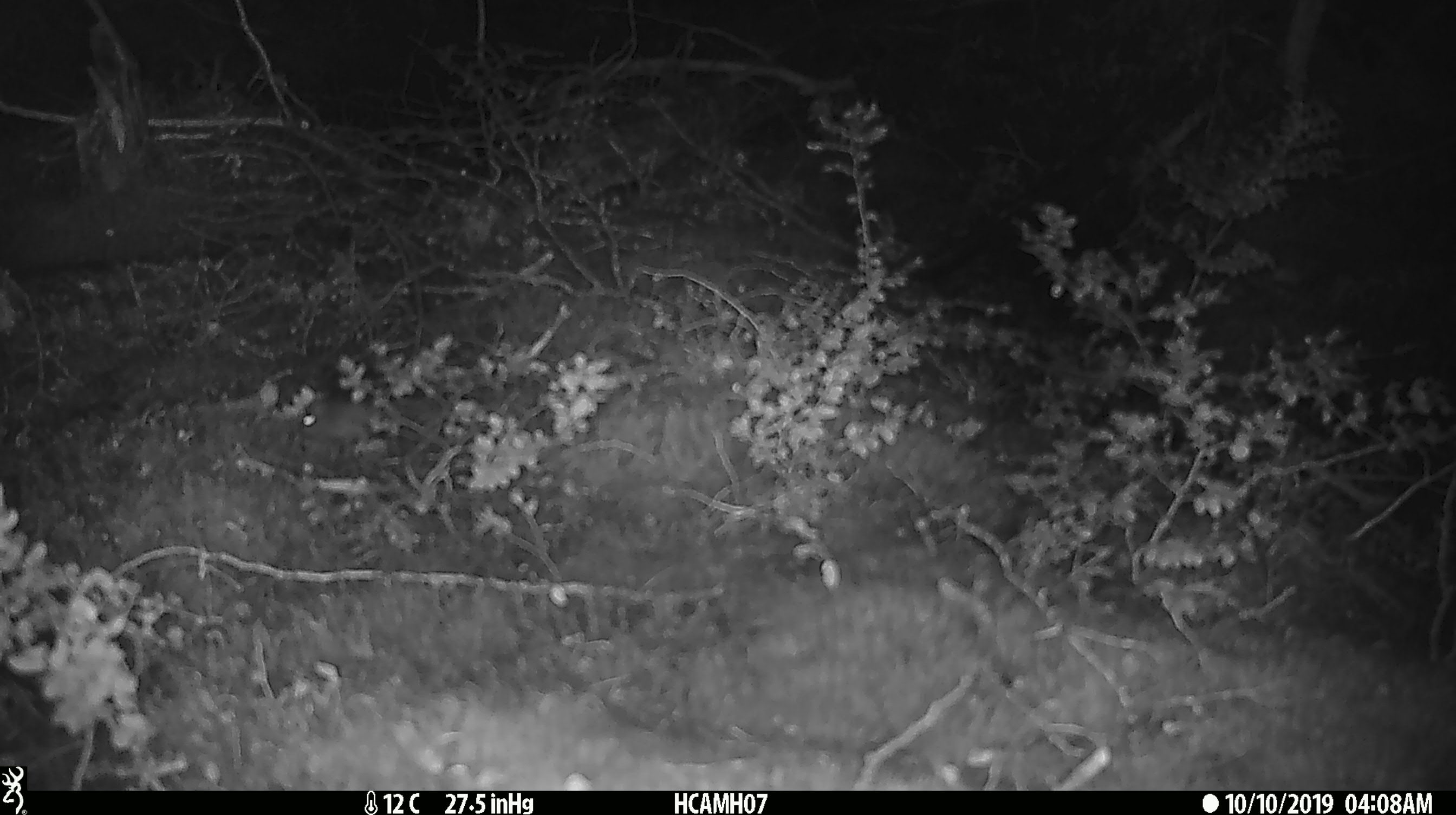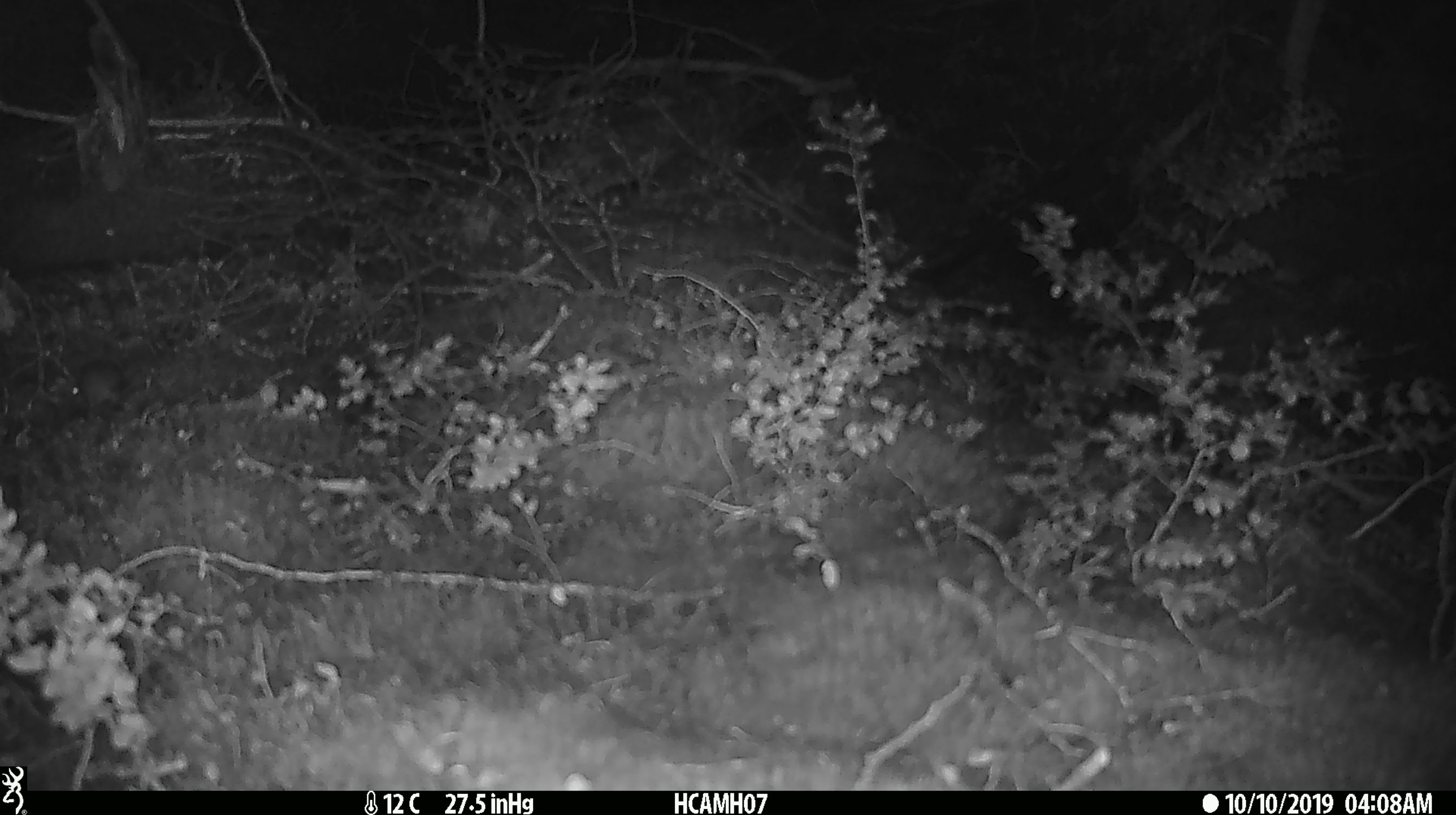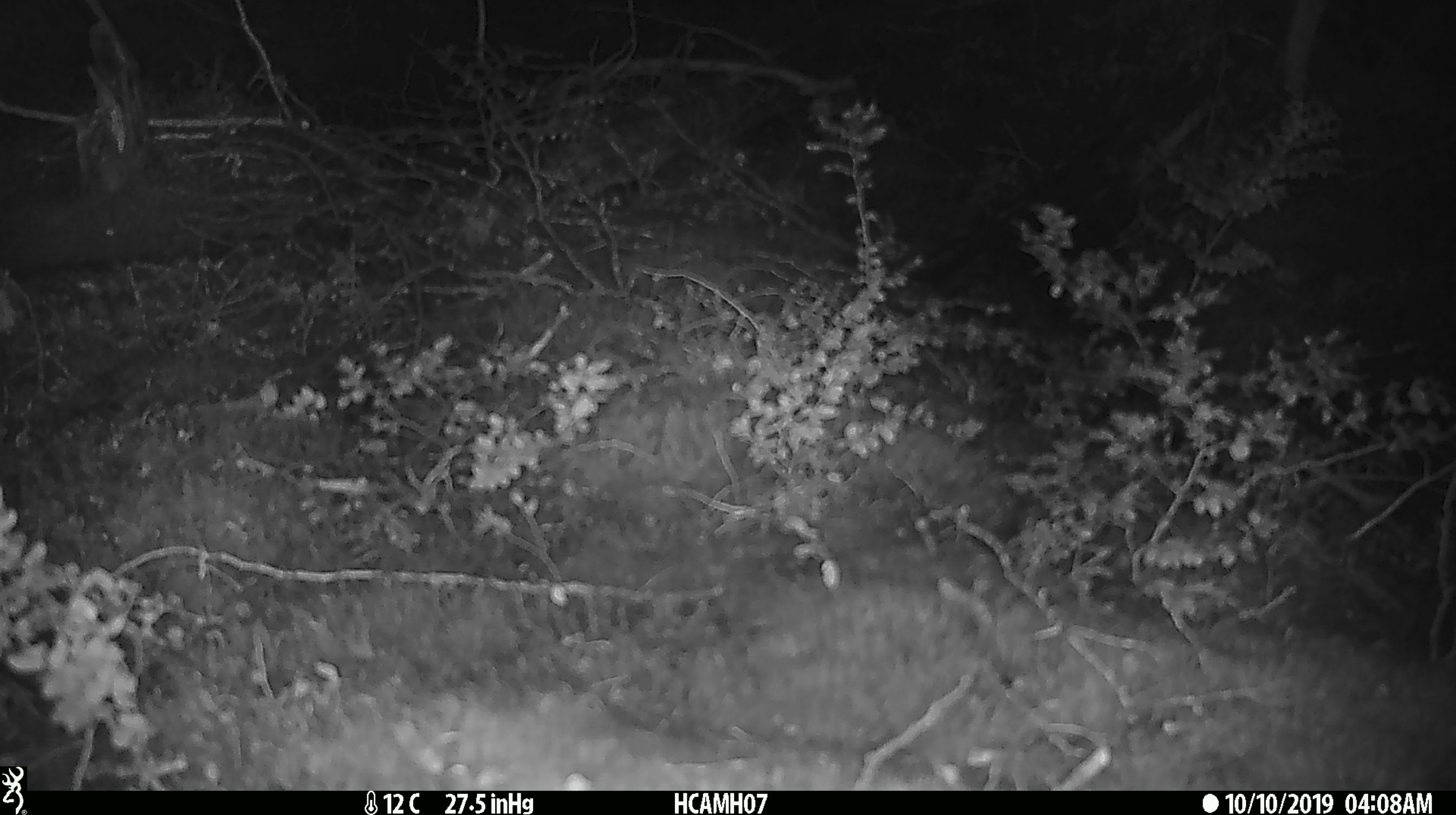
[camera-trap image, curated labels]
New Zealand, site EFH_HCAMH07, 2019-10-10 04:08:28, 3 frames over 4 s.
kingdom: Animalia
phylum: Chordata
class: Mammalia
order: Rodentia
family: Muridae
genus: Mus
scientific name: Mus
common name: mouse